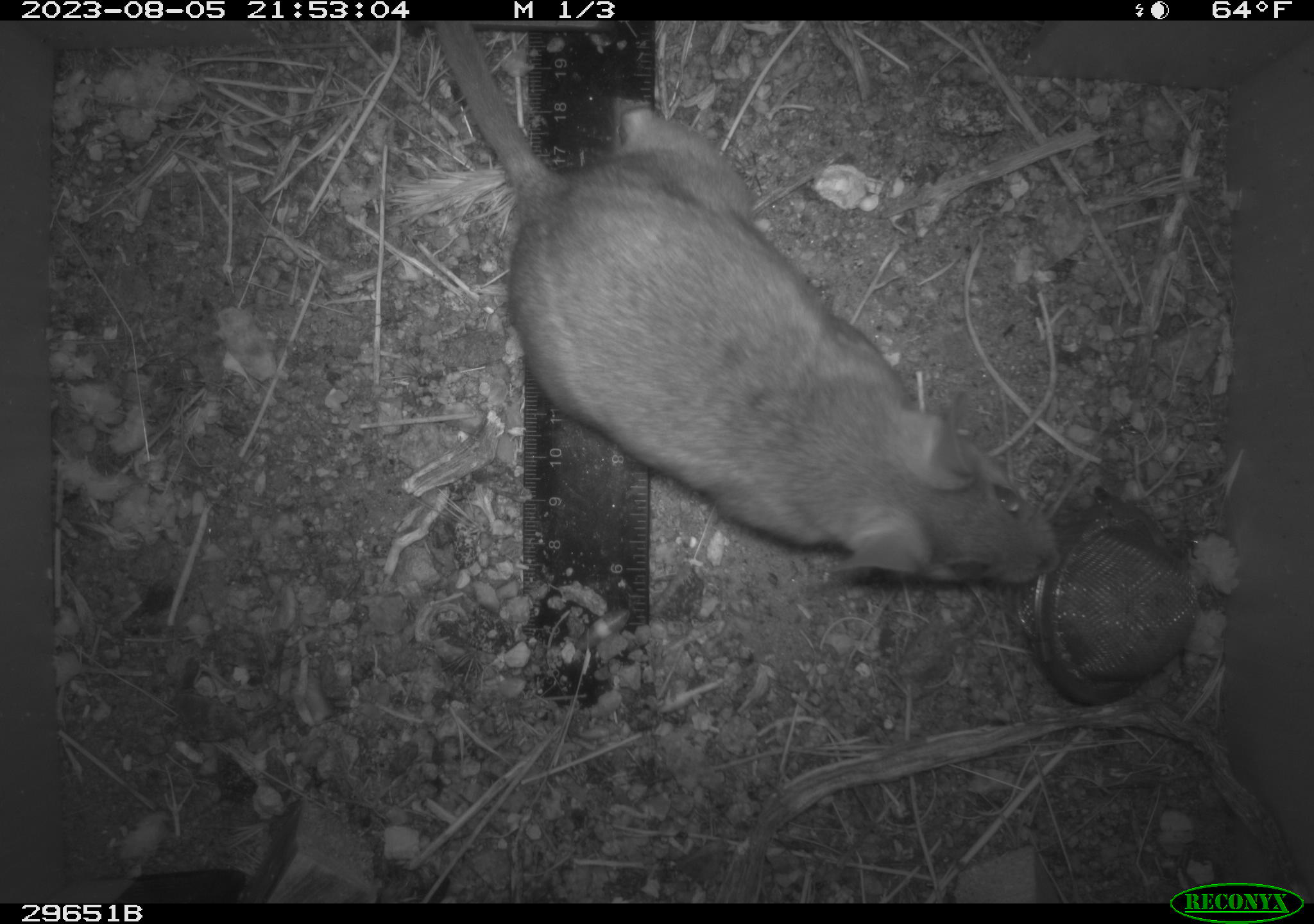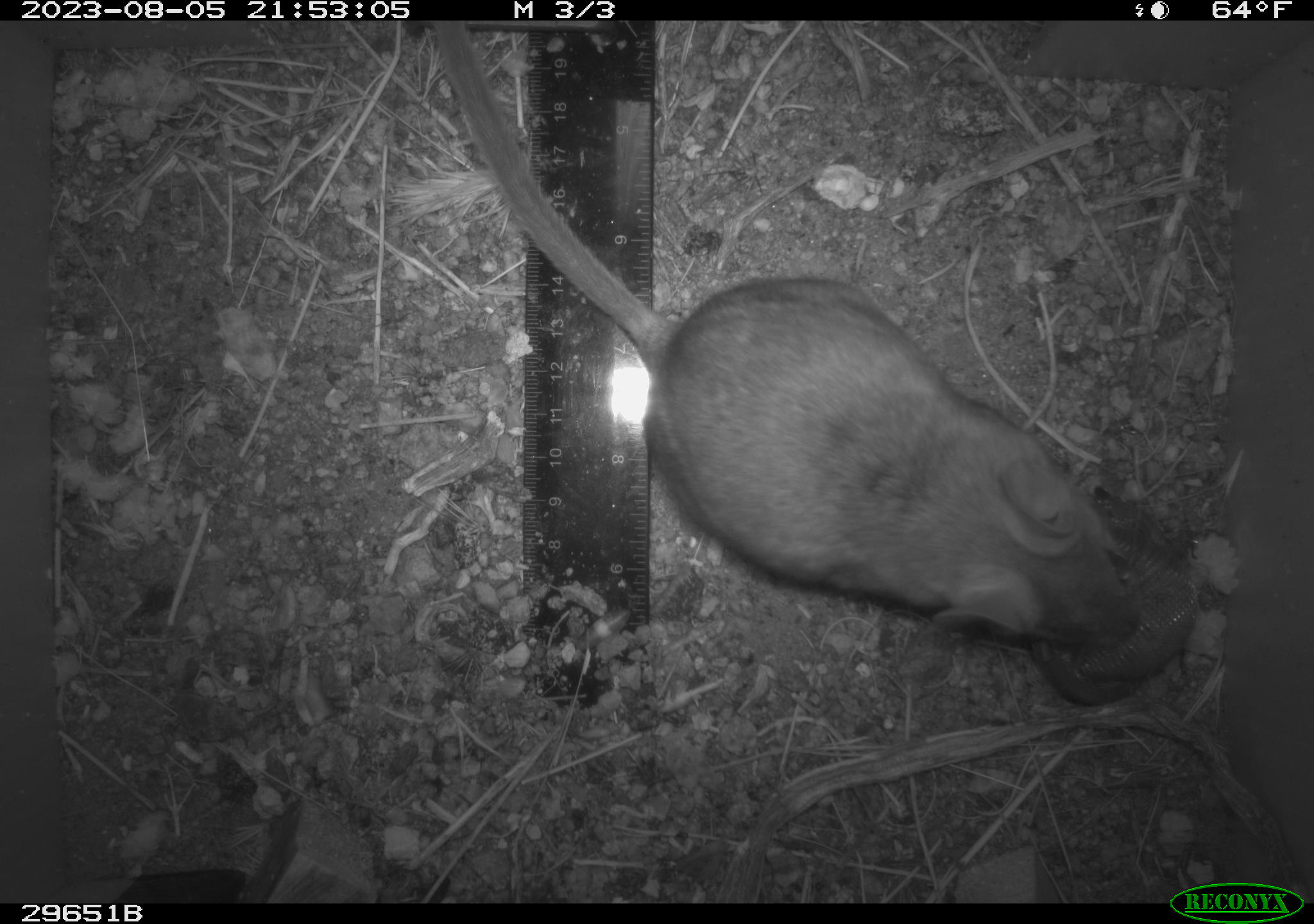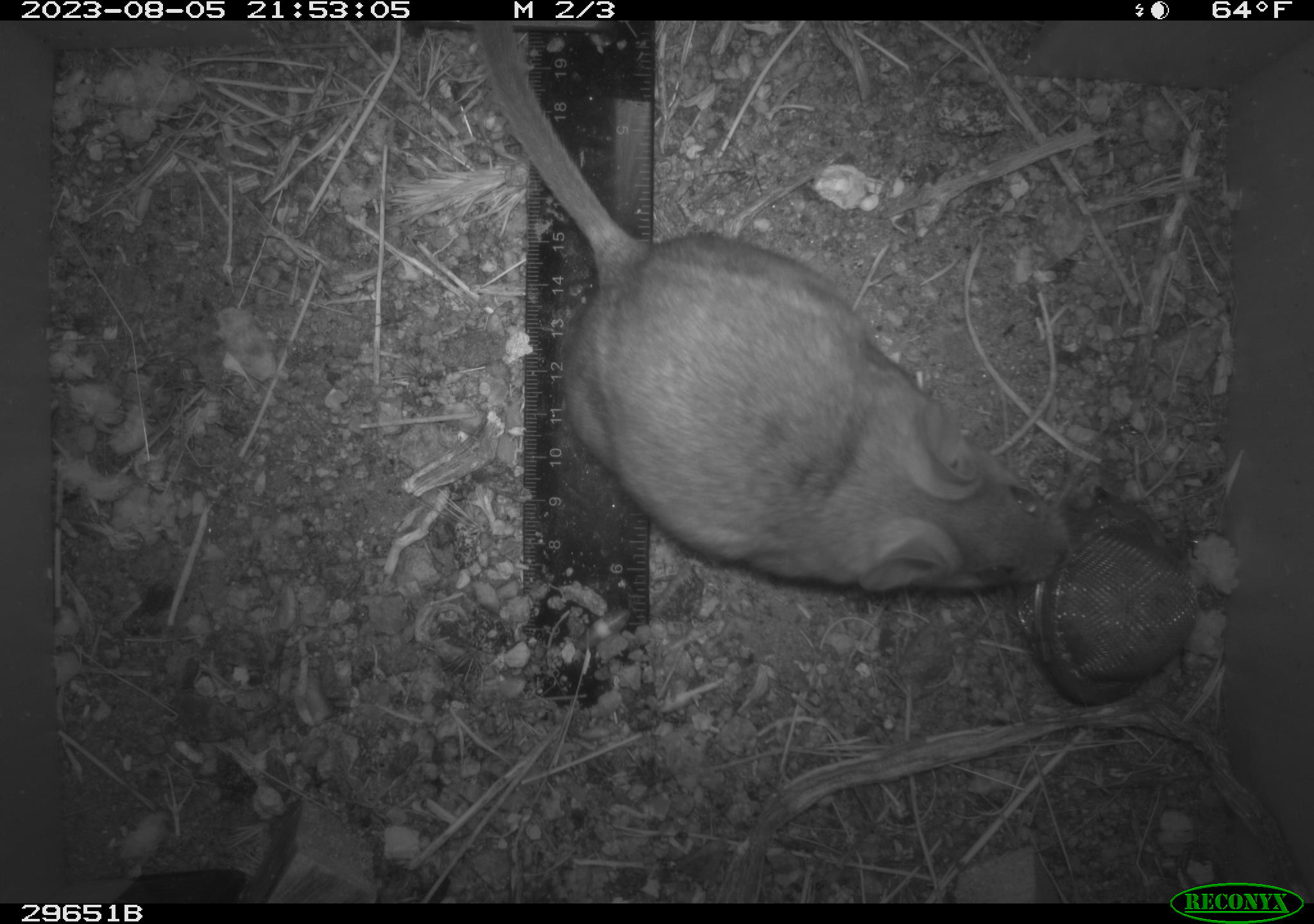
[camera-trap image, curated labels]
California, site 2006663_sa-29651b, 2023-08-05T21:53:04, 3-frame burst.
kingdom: Animalia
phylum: Chordata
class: Mammalia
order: Rodentia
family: Cricetidae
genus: Neotoma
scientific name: Neotoma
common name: pack rat or woodrat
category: neotoma species